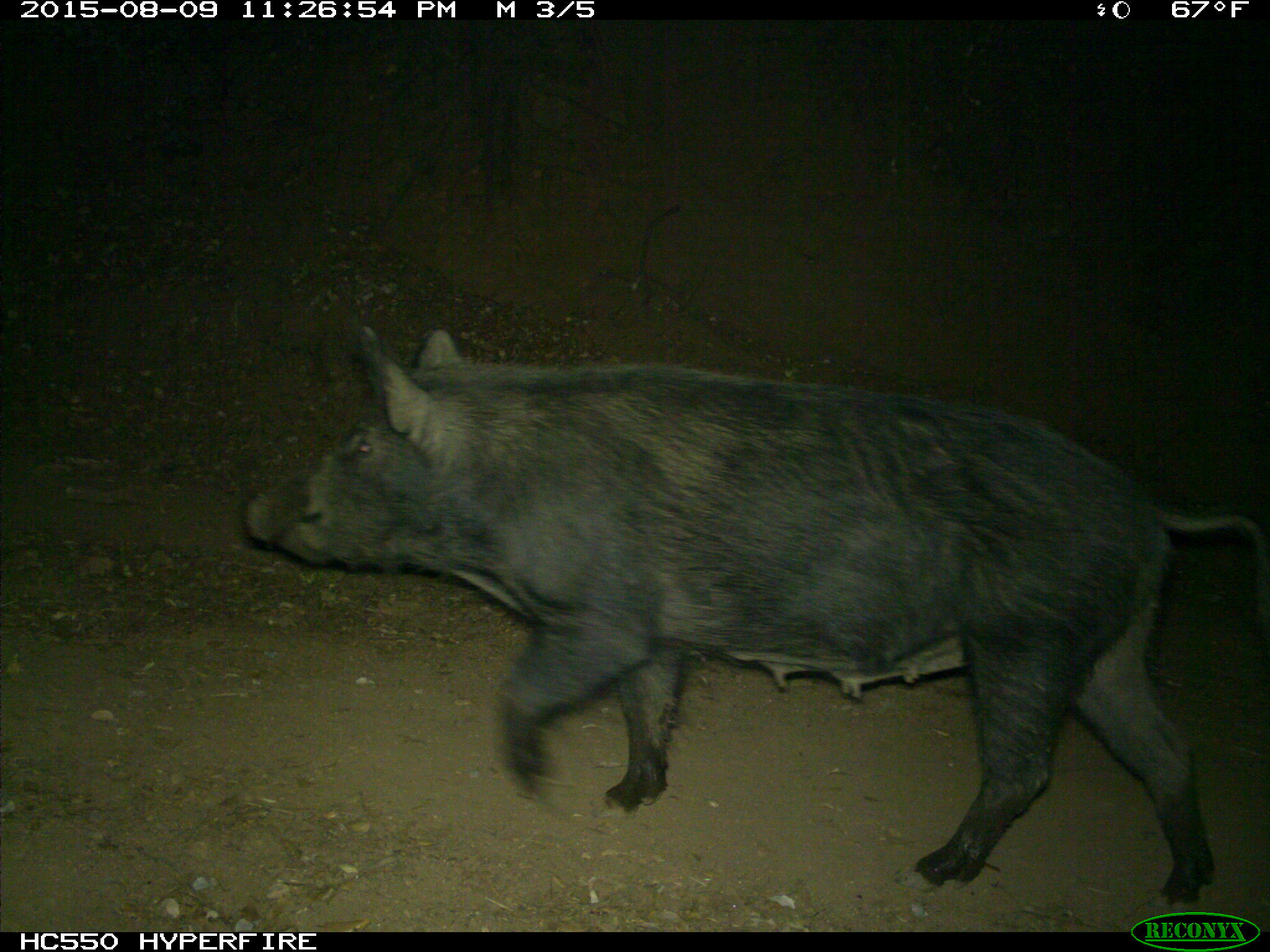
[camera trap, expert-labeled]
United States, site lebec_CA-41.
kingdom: Animalia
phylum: Chordata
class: Mammalia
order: Artiodactyla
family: Suidae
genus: Sus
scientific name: Sus scrofa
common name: wild boar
Sus scrofa (wild boar).